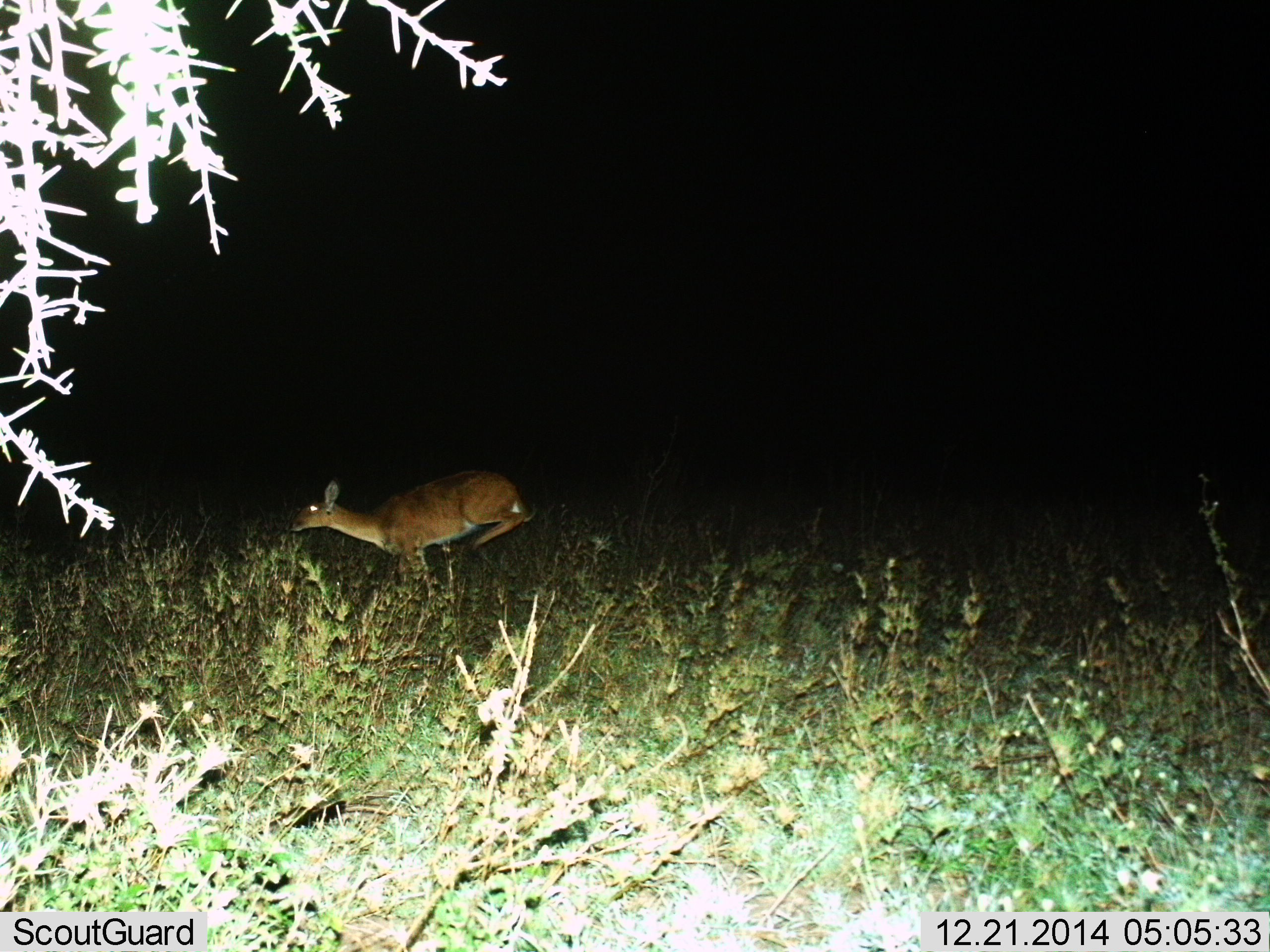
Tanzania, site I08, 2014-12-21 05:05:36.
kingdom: Animalia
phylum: Chordata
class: Mammalia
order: Artiodactyla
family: Bovidae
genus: Redunca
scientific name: Redunca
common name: reedbuck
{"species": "reedbuck (Redunca)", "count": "1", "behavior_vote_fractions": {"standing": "0%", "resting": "0%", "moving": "90%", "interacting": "10%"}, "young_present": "0%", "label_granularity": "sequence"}